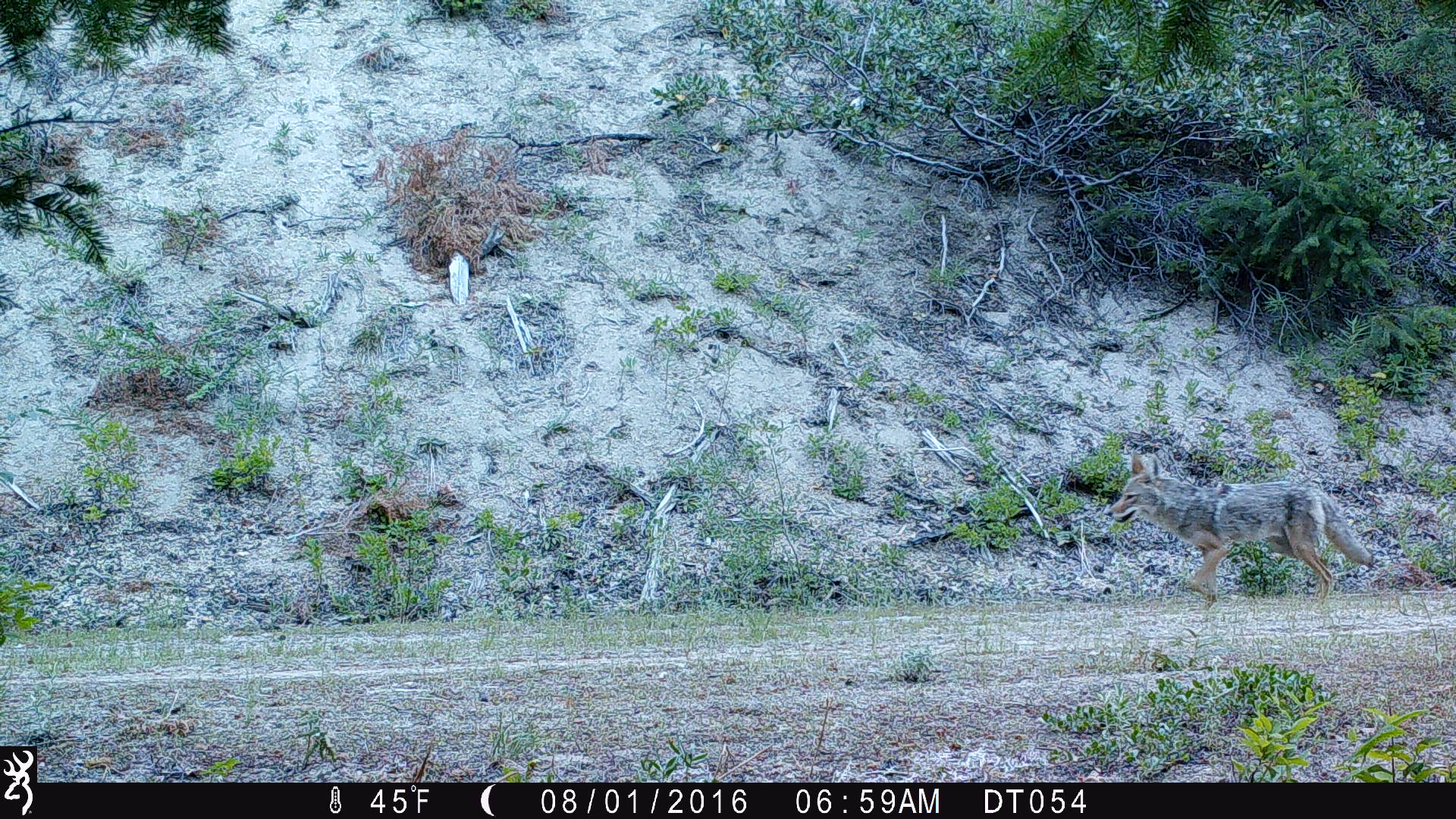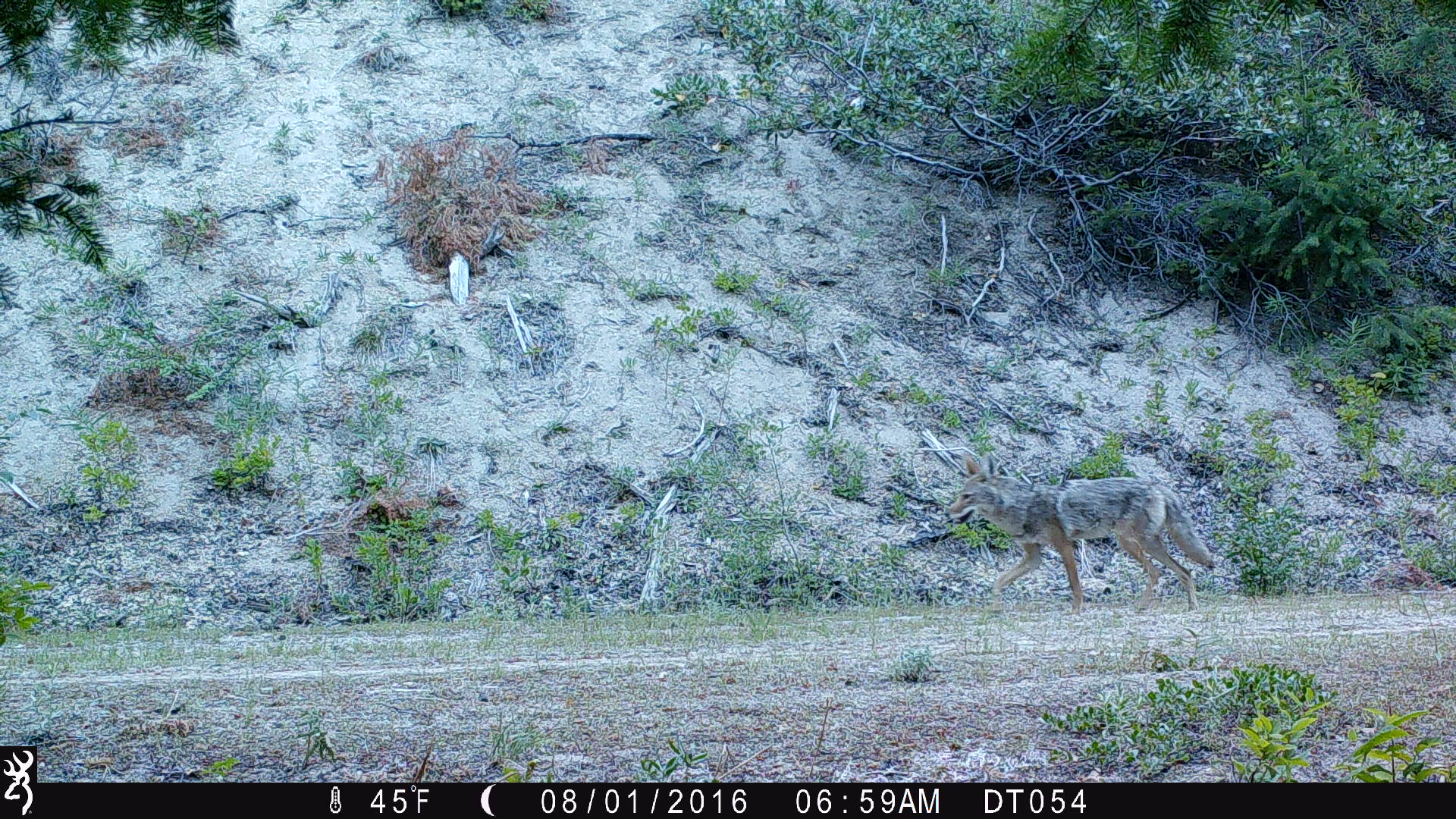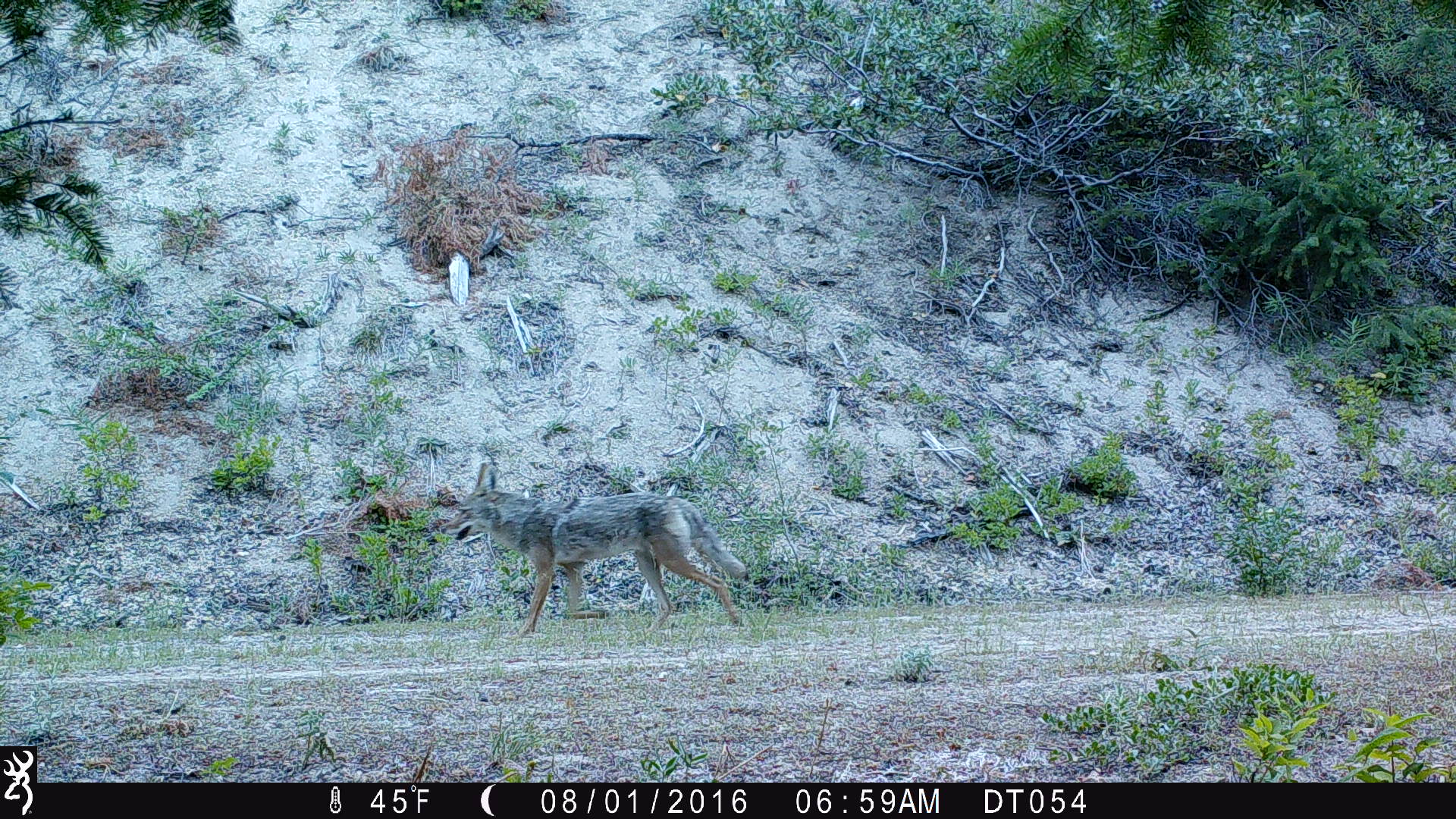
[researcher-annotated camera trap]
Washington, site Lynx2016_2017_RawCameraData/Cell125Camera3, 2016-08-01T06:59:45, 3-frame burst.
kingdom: Animalia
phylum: Chordata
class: Mammalia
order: Carnivora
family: Canidae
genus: Canis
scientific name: Canis latrans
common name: coyote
Canis latrans (coyote). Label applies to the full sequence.